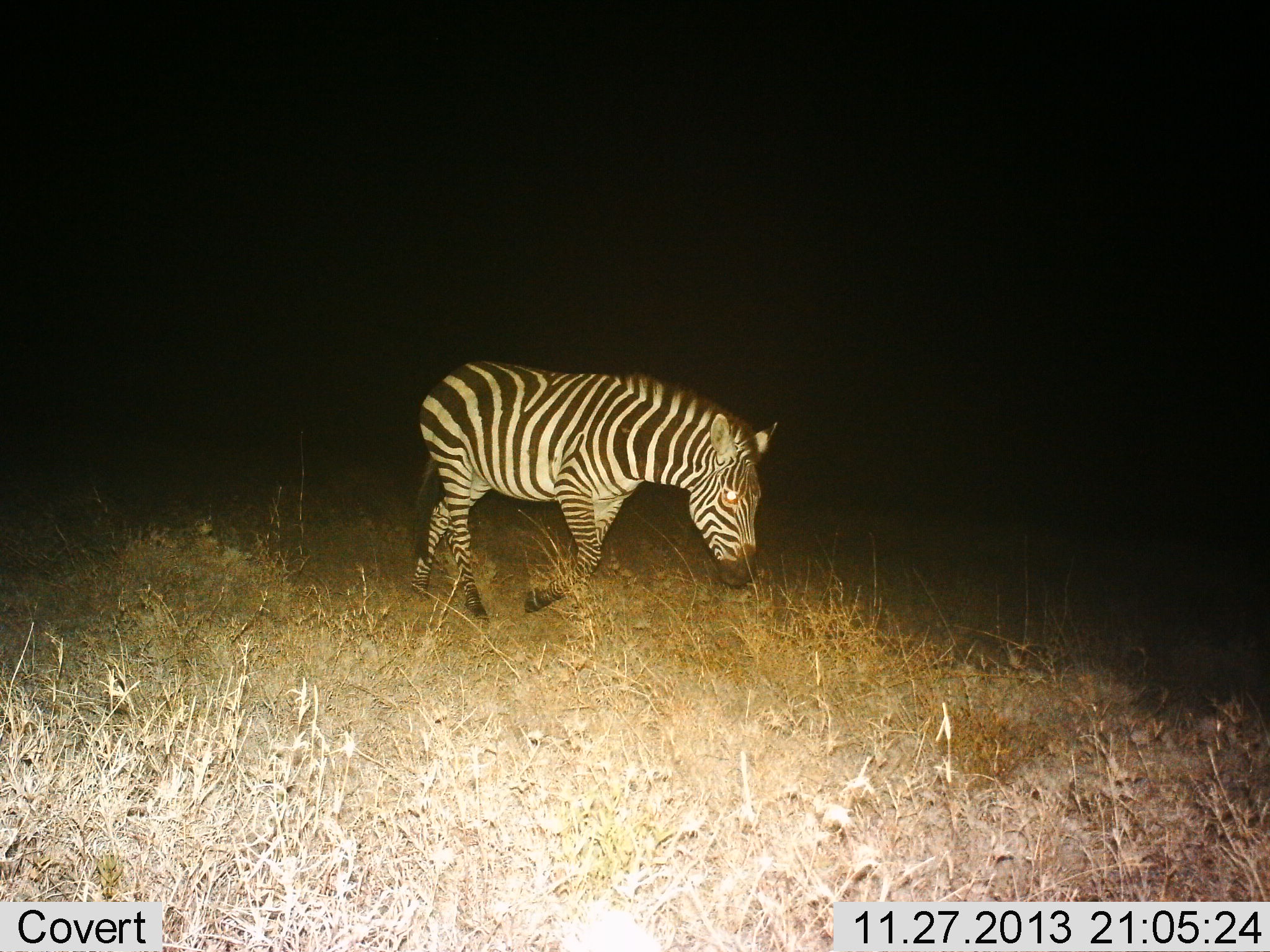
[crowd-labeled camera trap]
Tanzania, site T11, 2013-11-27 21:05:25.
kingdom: Animalia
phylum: Chordata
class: Mammalia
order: Perissodactyla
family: Equidae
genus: Equus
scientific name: Equus quagga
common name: plains zebra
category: zebra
Zebra (plains zebra) (Equus quagga), count 1. Behavior (volunteer vote fractions): standing 0%, resting 0%, moving 90%, interacting 0%. Young present (vote fraction): 0%. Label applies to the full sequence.